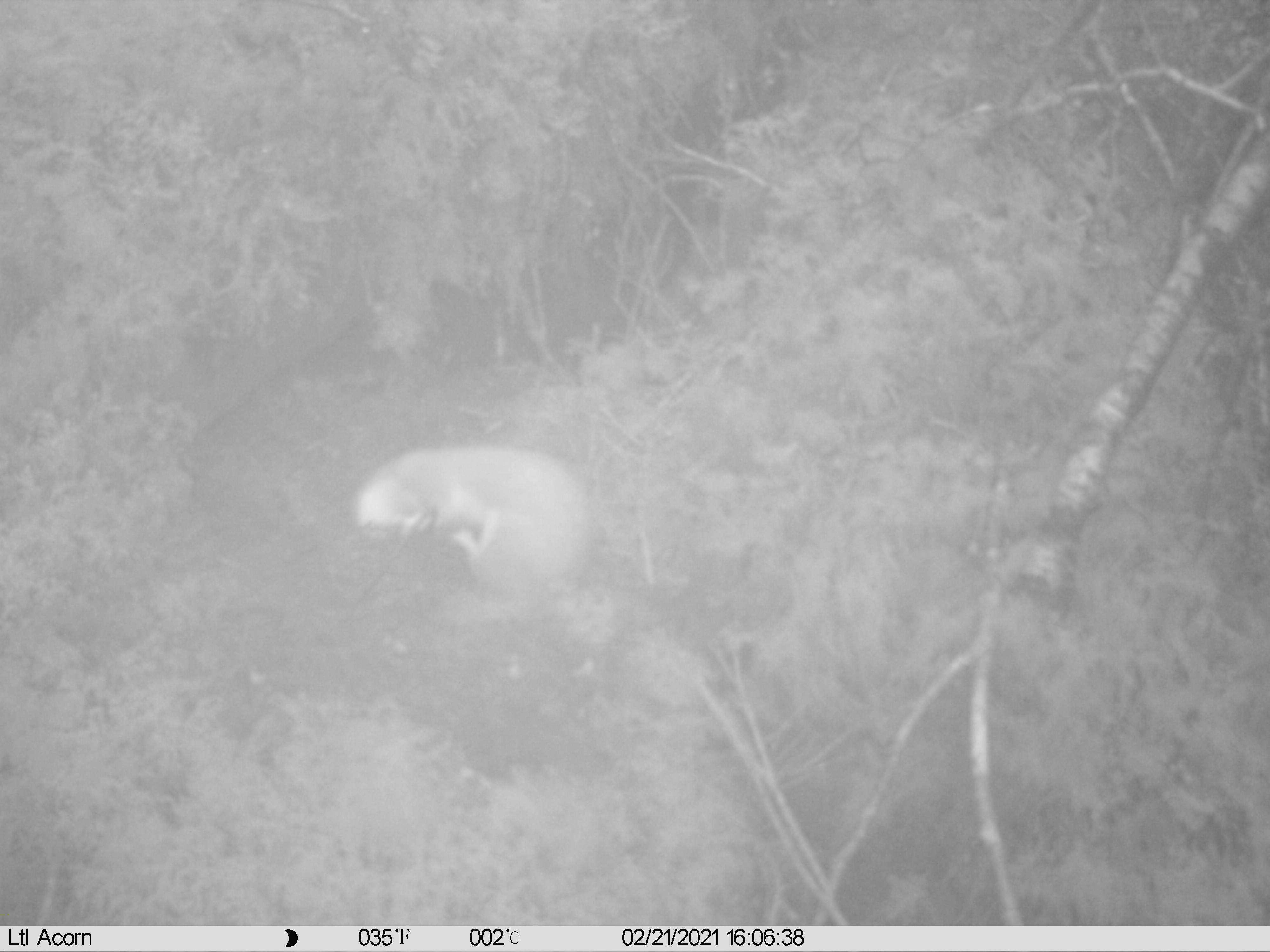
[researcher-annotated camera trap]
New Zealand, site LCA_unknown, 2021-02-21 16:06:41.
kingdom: Animalia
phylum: Chordata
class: Mammalia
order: Carnivora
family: Mustelidae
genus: Mustela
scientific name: Mustela erminea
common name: stoat